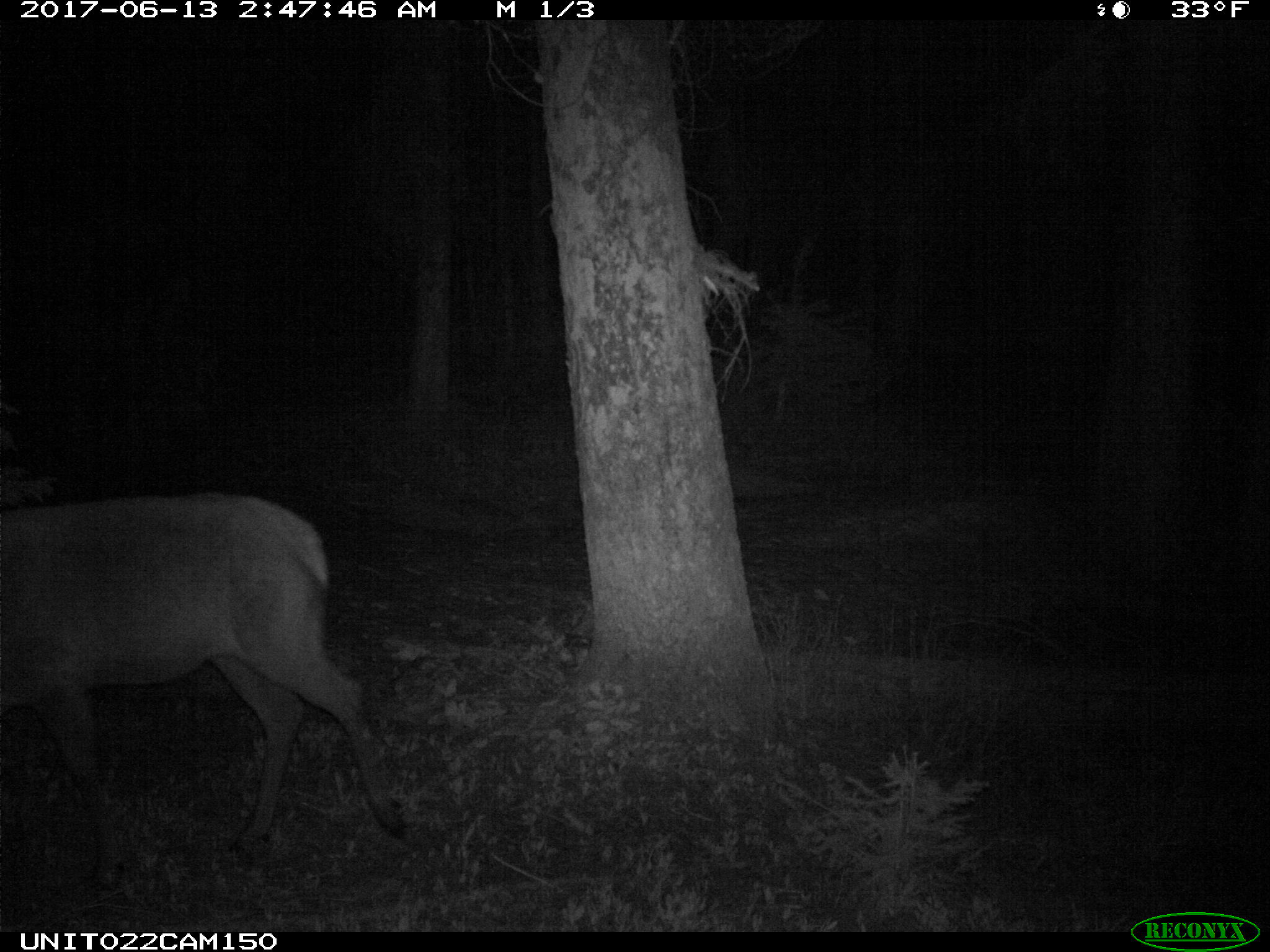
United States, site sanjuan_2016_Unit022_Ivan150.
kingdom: Animalia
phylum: Chordata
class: Mammalia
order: Artiodactyla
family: Cervidae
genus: Cervus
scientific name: Cervus elaphus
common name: red deer